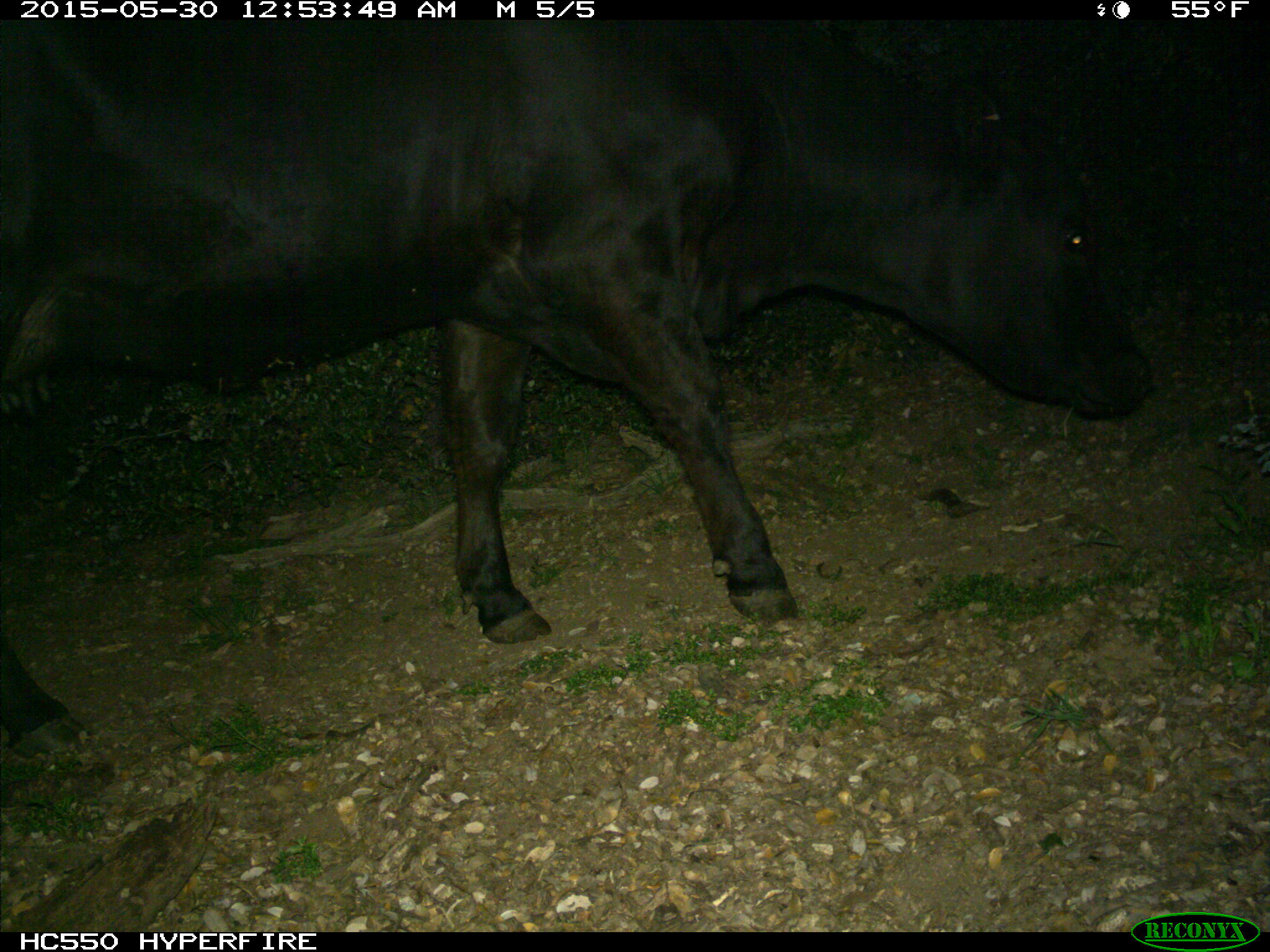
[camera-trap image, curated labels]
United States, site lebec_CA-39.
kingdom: Animalia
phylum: Chordata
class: Mammalia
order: Artiodactyla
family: Bovidae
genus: Bos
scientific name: Bos taurus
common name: domestic cow